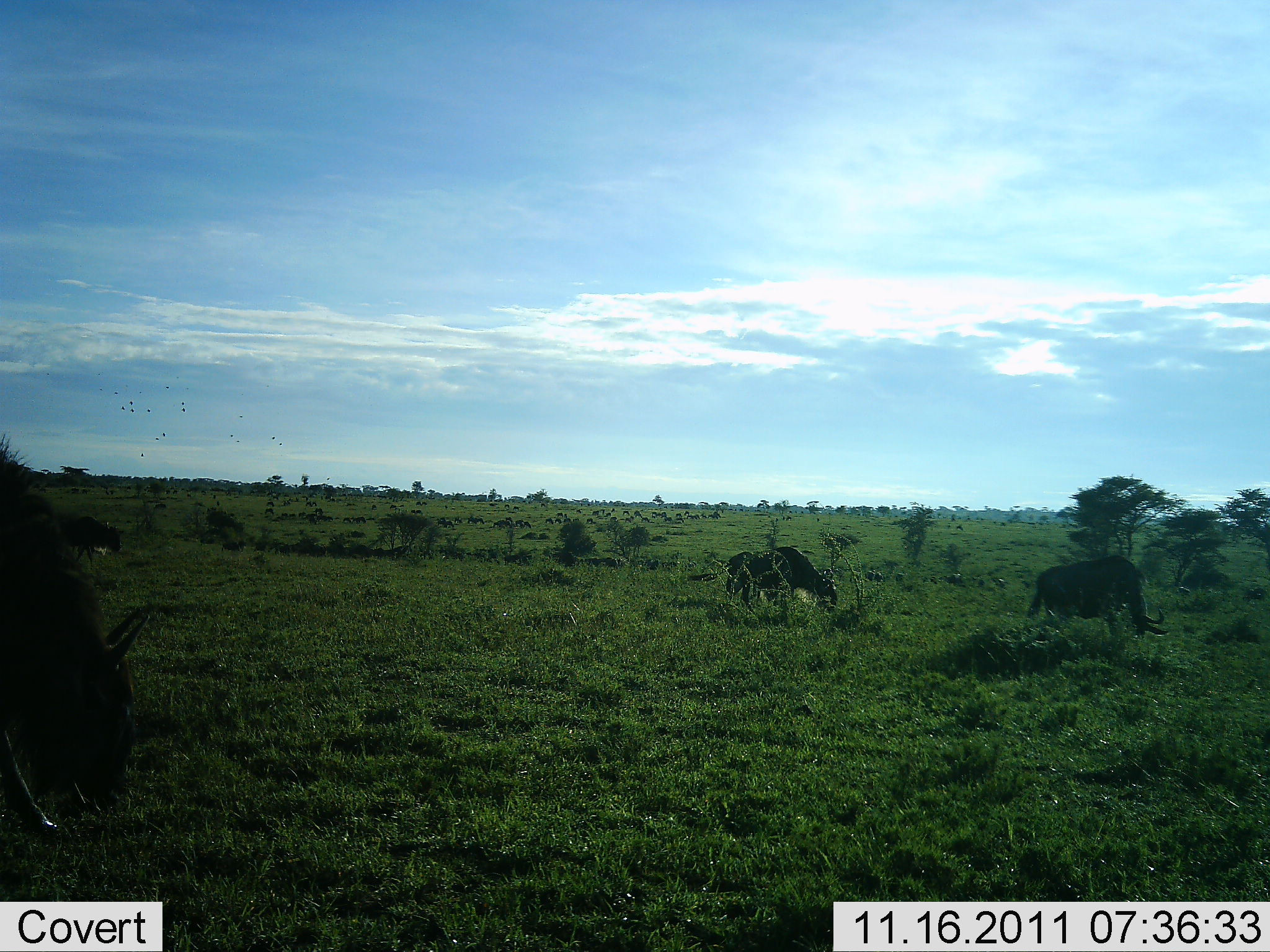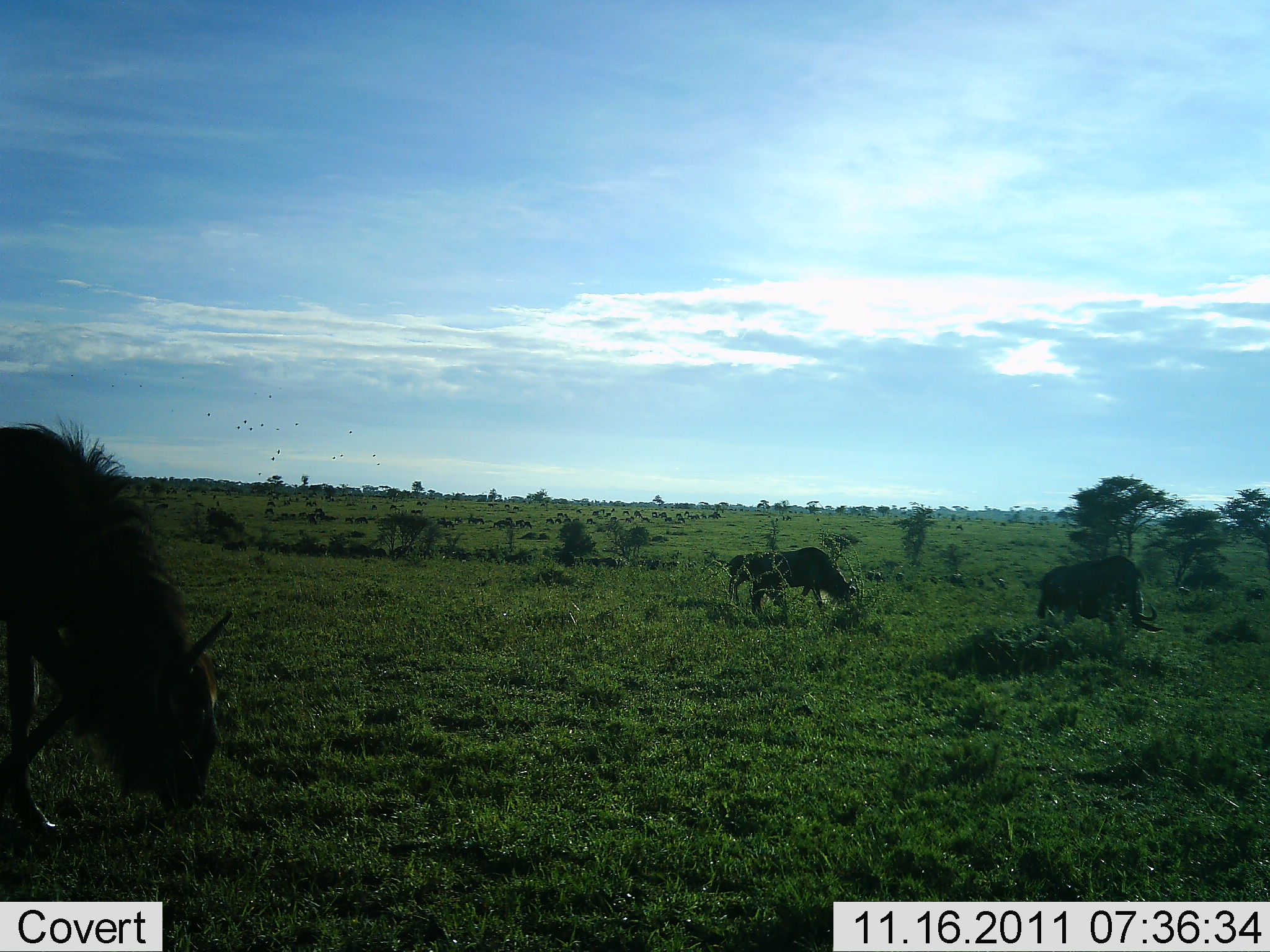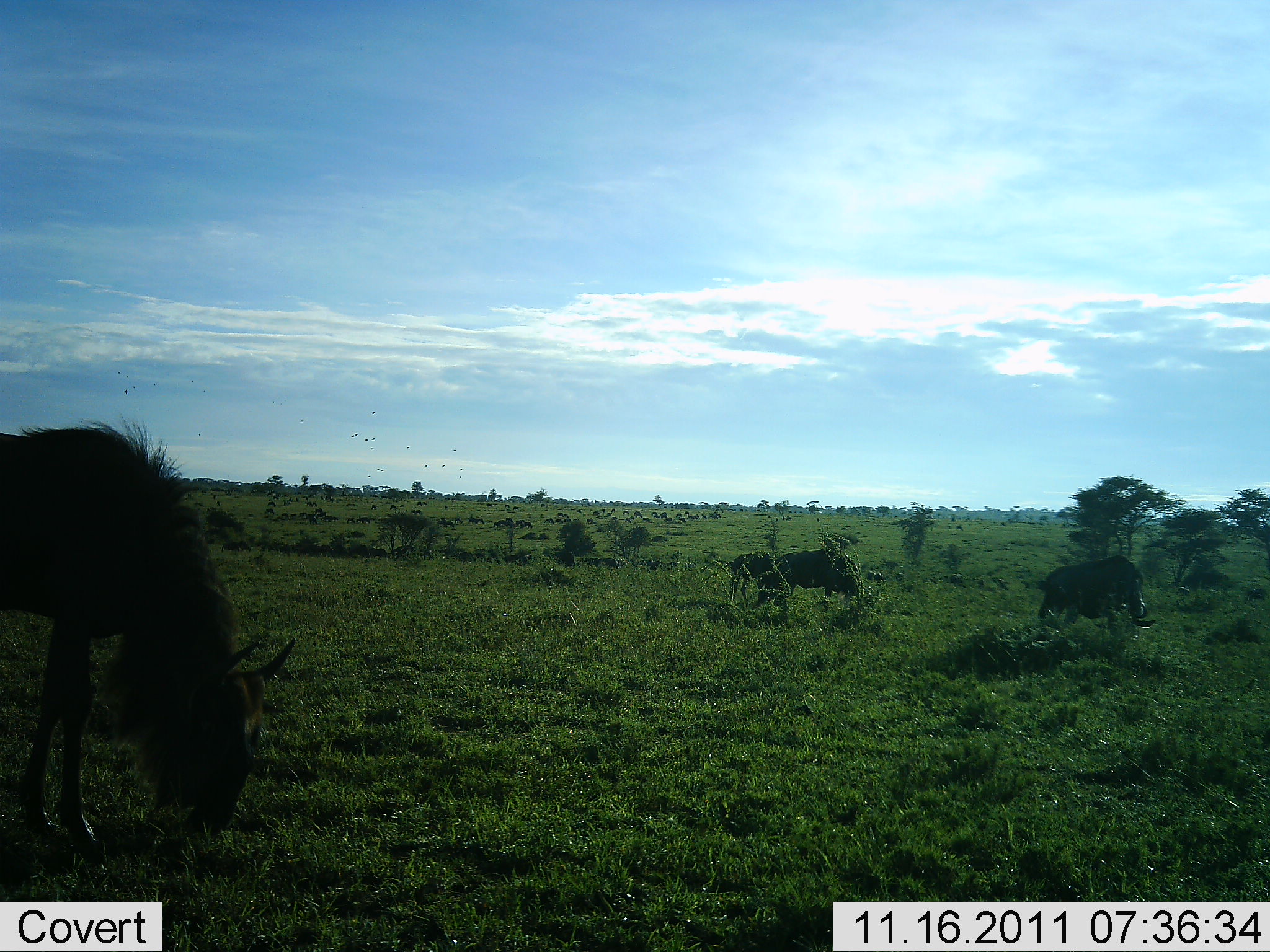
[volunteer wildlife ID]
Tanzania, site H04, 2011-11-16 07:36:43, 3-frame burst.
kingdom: Animalia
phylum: Chordata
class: Mammalia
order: Artiodactyla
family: Bovidae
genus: Connochaetes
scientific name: Connochaetes taurinus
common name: blue wildebeest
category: wildebeest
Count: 3.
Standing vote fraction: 18%.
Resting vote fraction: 0%.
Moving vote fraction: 27%.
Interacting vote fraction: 0%.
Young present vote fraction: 0%.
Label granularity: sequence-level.